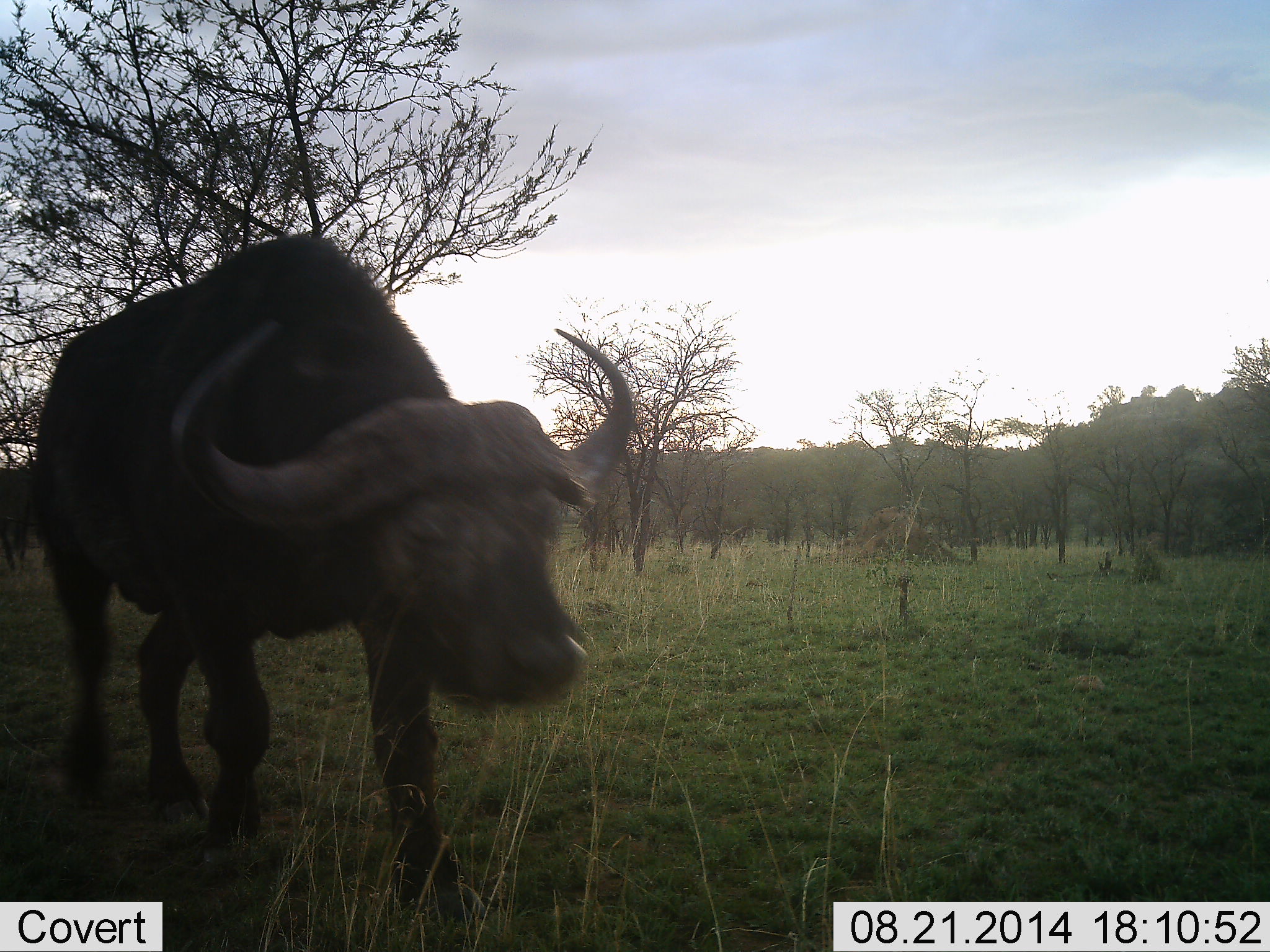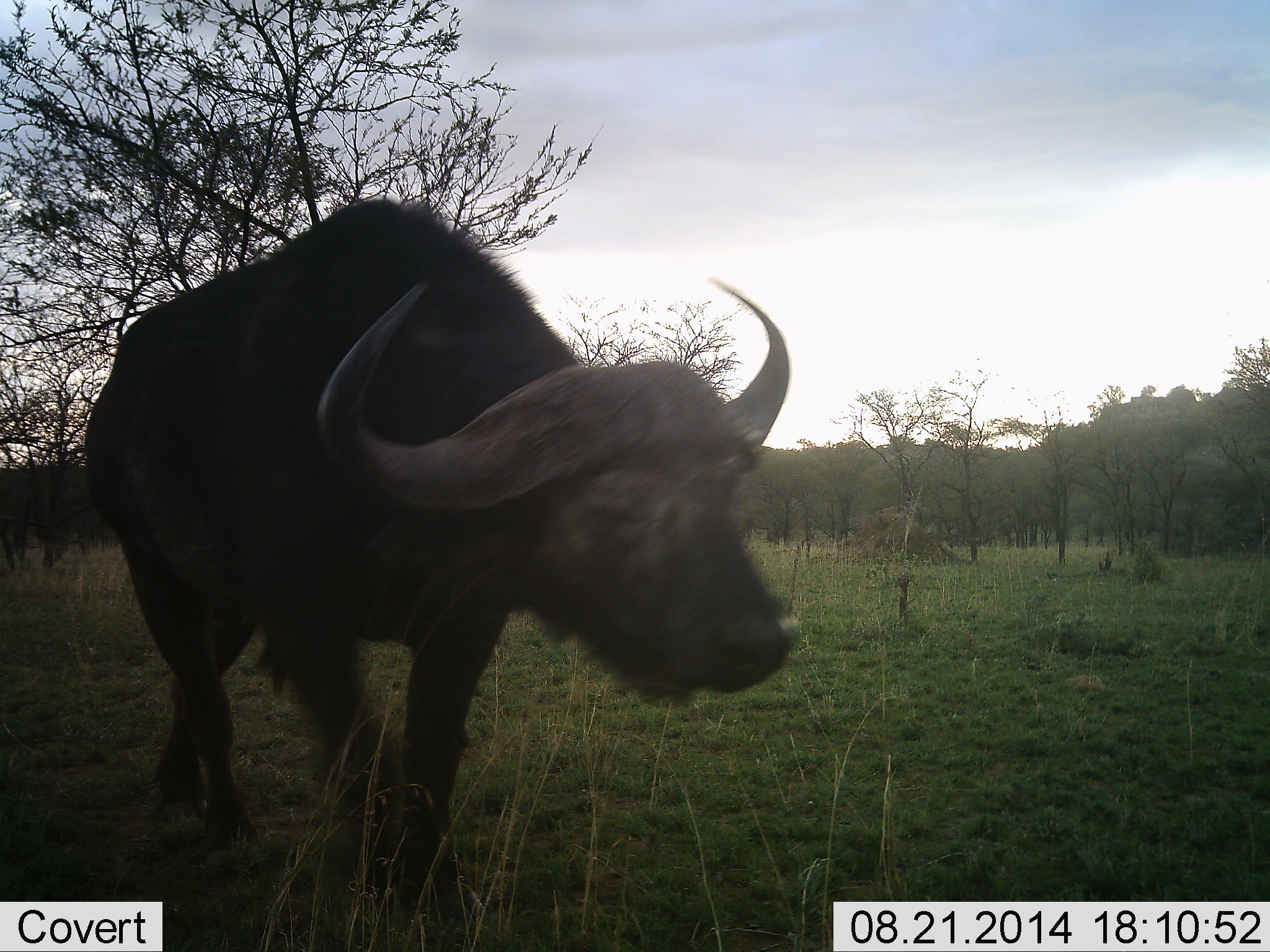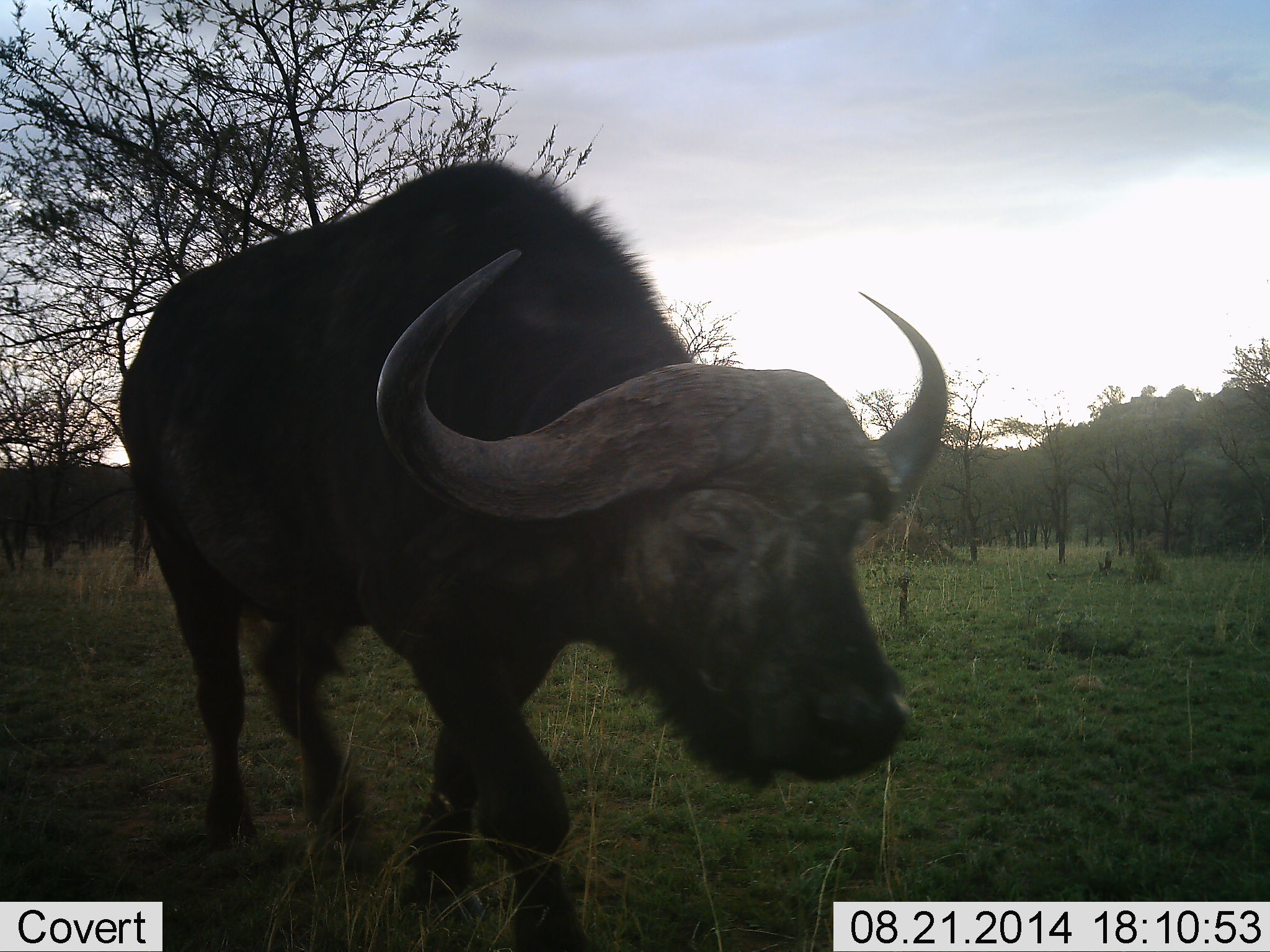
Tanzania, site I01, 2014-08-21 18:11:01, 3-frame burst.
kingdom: Animalia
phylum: Chordata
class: Mammalia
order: Artiodactyla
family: Bovidae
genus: Syncerus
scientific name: Syncerus caffer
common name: cape buffalo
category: buffalo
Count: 1.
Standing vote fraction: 10%.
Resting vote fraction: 0%.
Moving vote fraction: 90%.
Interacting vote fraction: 0%.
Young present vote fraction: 0%.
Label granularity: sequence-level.